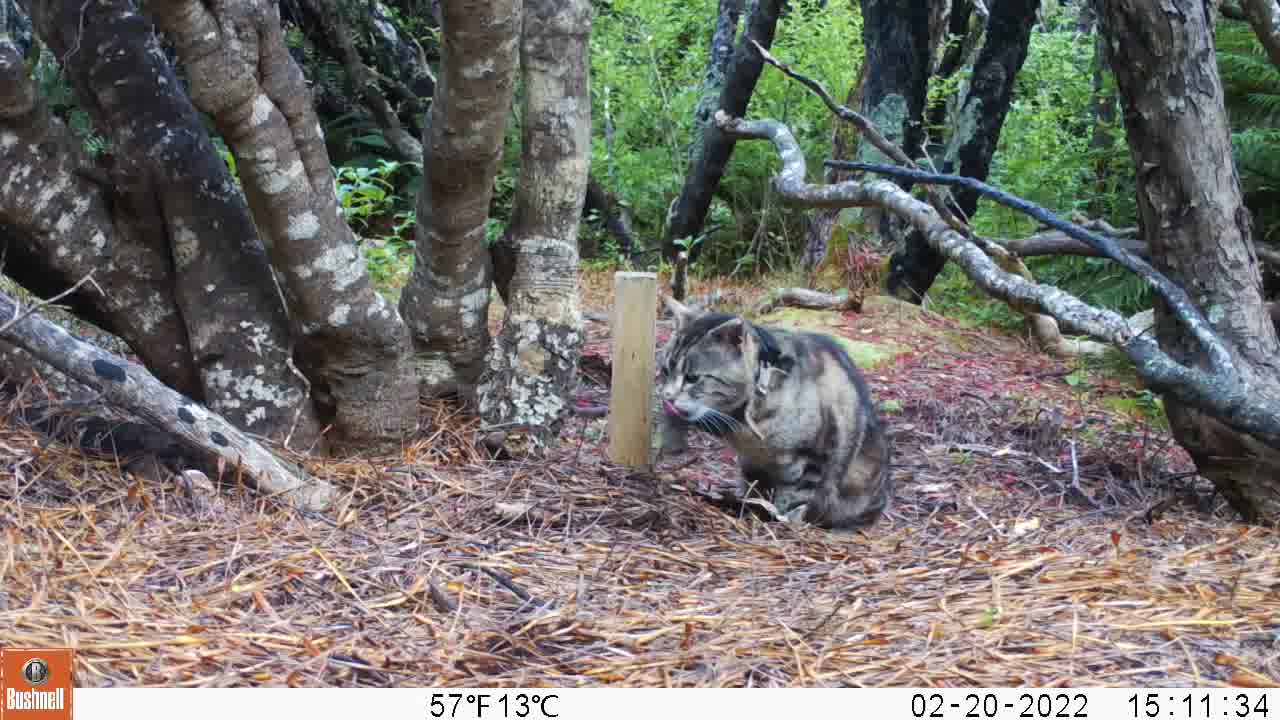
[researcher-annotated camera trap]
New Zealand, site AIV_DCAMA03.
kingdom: Animalia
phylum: Chordata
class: Mammalia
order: Carnivora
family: Felidae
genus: Felis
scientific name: Felis catus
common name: domestic cat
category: cat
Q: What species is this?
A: Cat (domestic cat) (Felis catus).